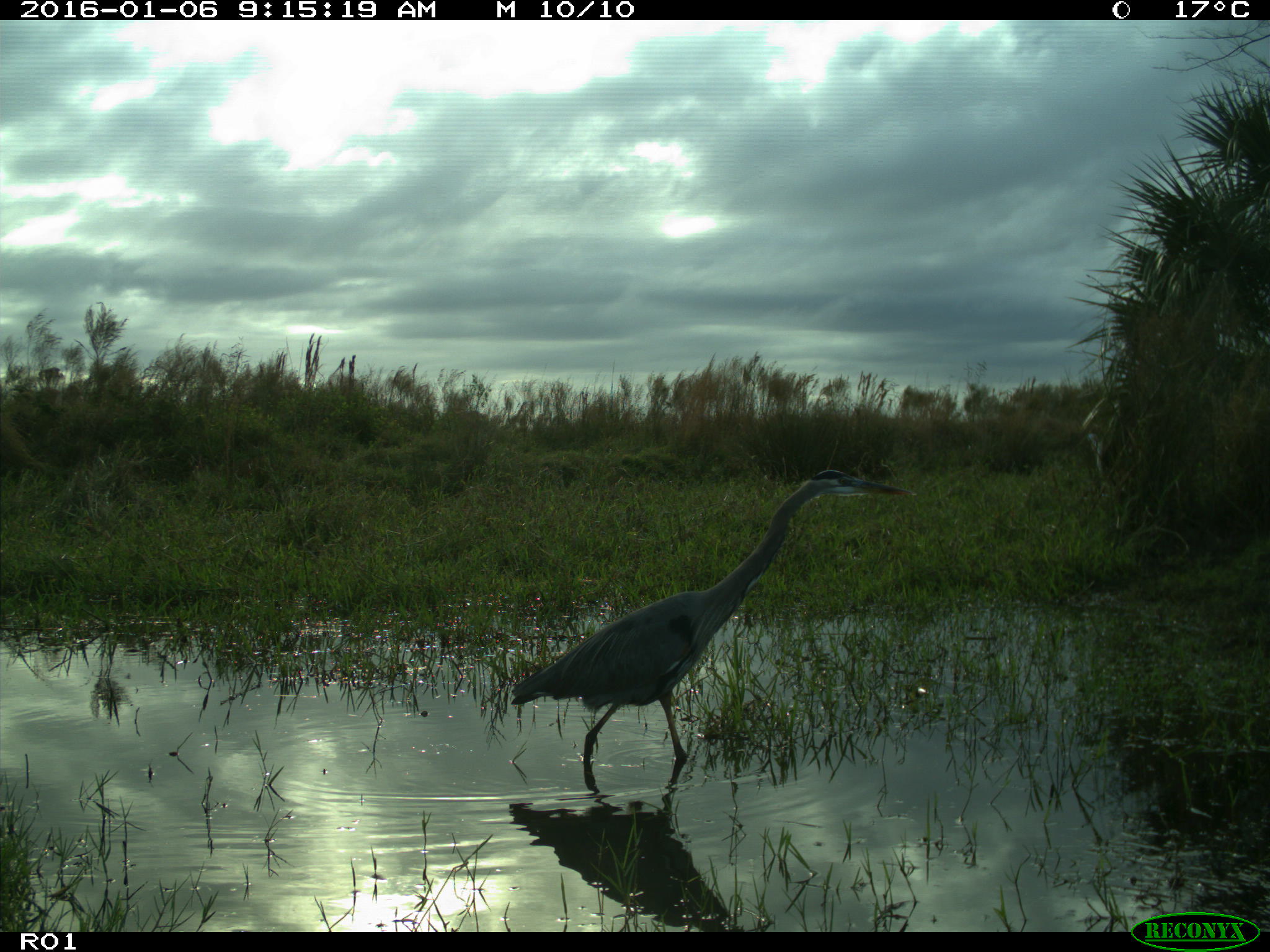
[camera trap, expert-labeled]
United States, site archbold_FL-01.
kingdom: Animalia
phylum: Chordata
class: Aves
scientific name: Aves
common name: birds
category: unidentified bird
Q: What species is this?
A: Unidentified bird (birds) (Aves).